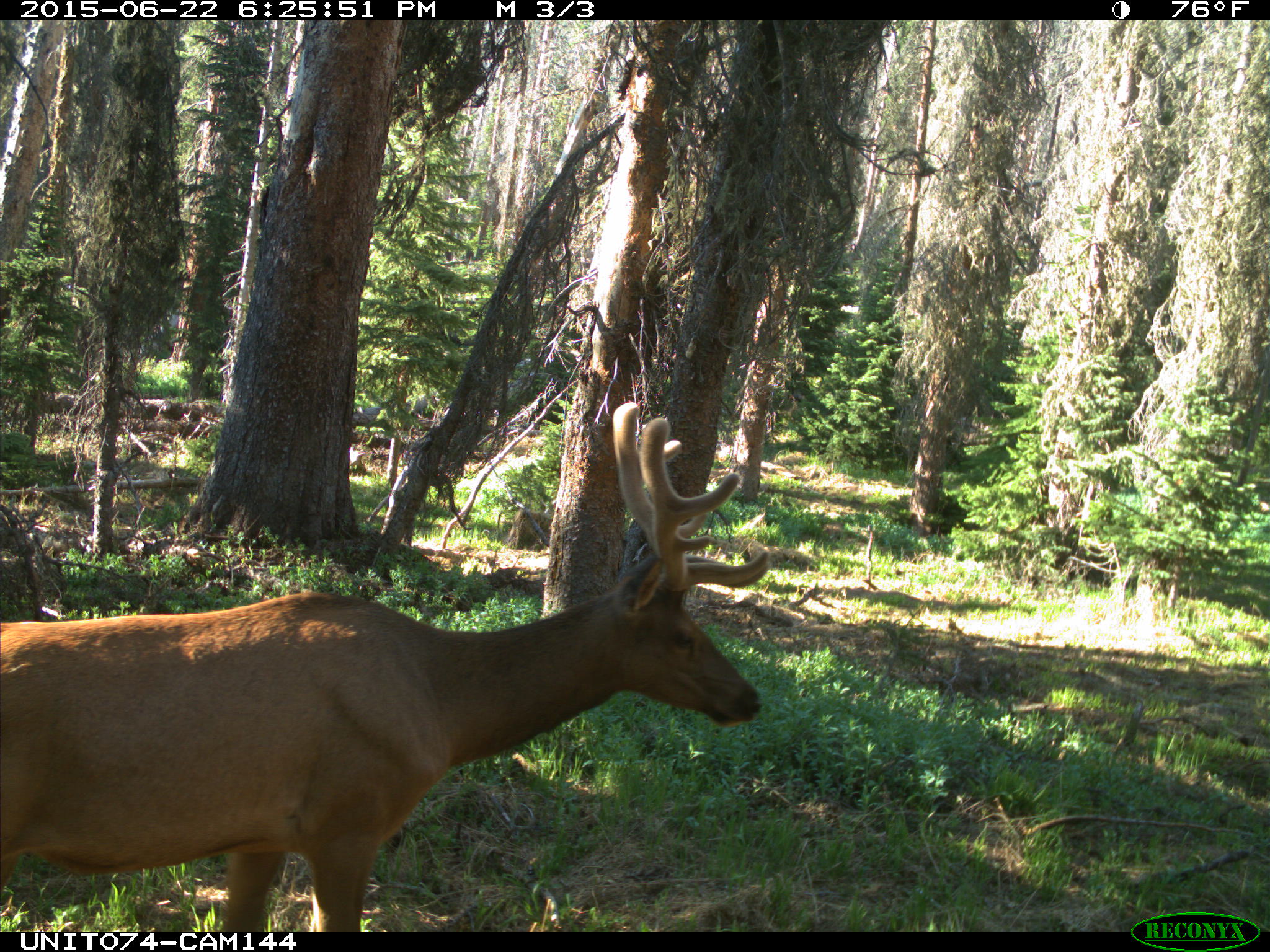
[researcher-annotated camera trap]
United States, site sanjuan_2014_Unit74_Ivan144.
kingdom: Animalia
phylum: Chordata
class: Mammalia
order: Artiodactyla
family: Cervidae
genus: Cervus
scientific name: Cervus elaphus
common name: red deer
Cervus elaphus (red deer).